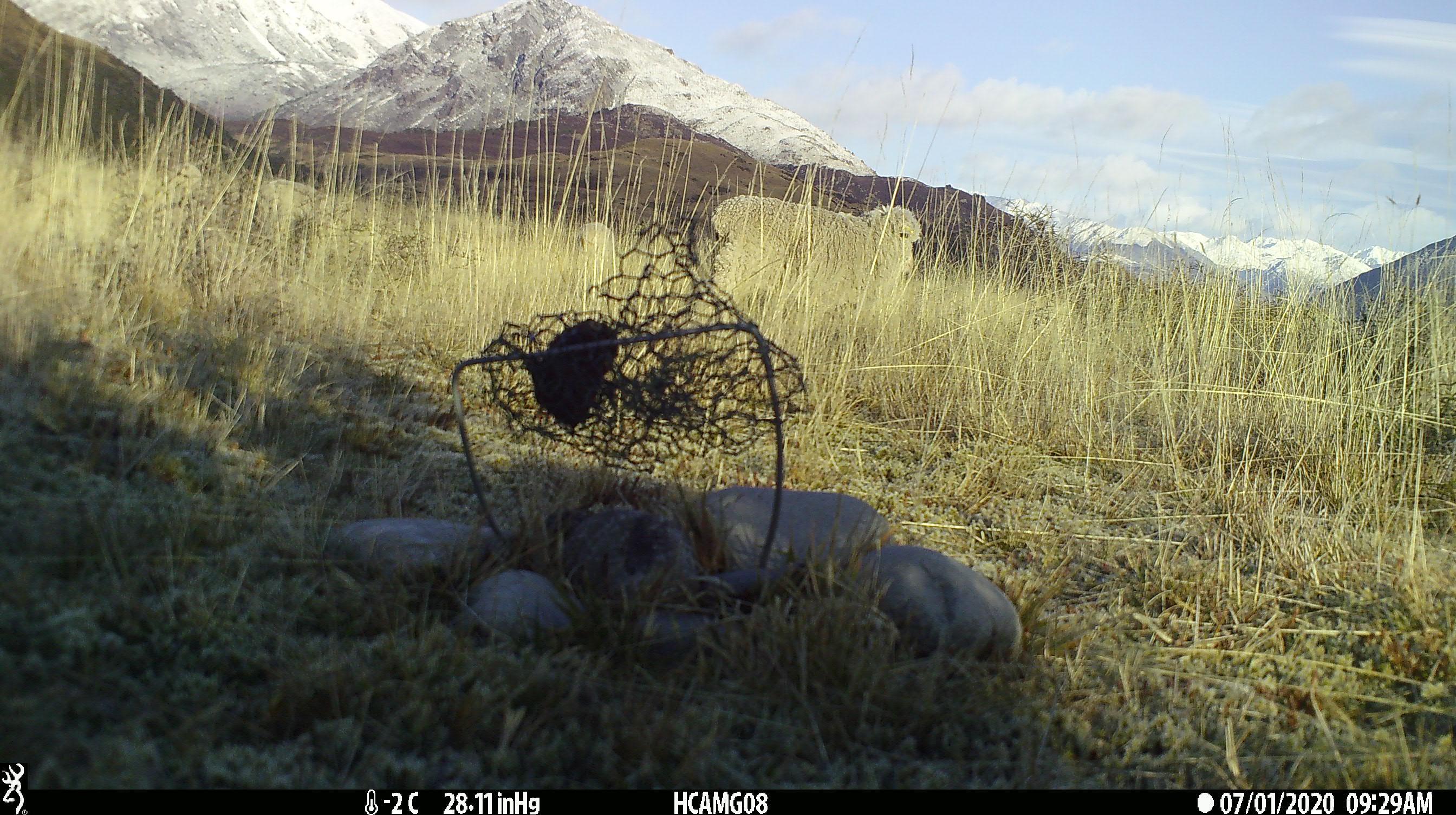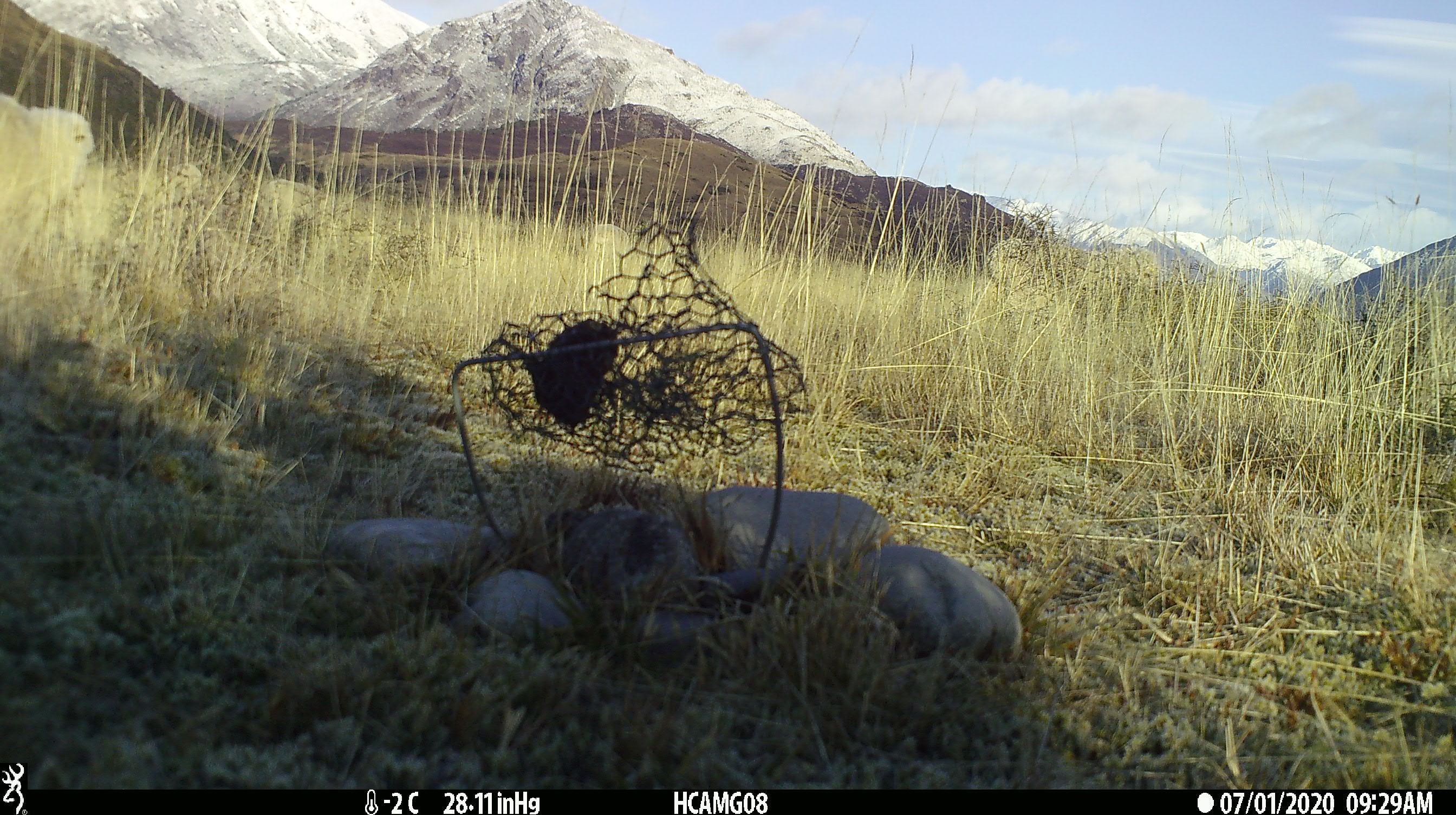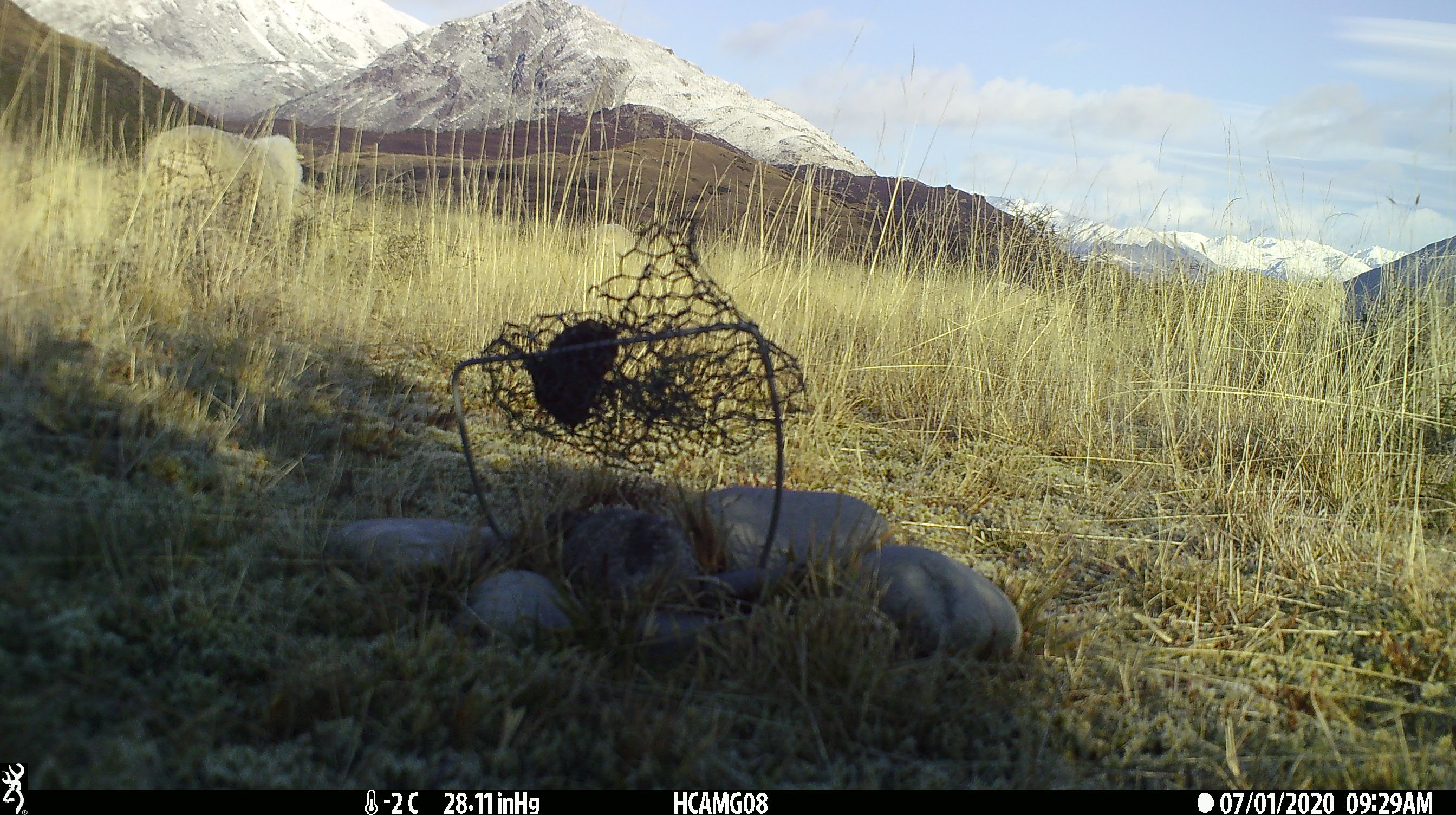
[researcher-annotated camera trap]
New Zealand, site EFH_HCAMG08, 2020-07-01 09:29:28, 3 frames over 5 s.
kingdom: Animalia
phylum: Chordata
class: Mammalia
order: Artiodactyla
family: Bovidae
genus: Ovis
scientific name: Ovis aries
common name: domestic sheep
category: sheep